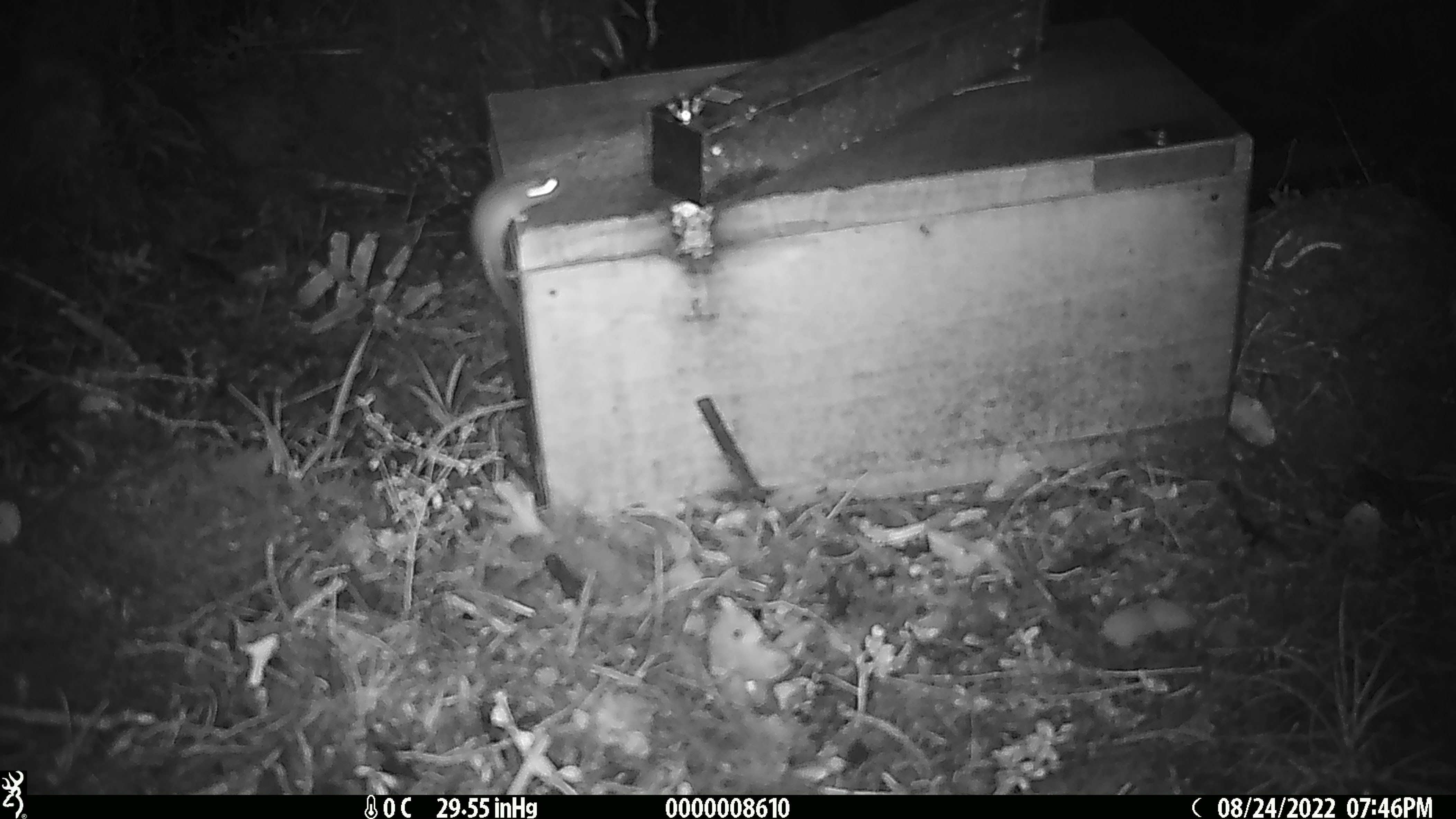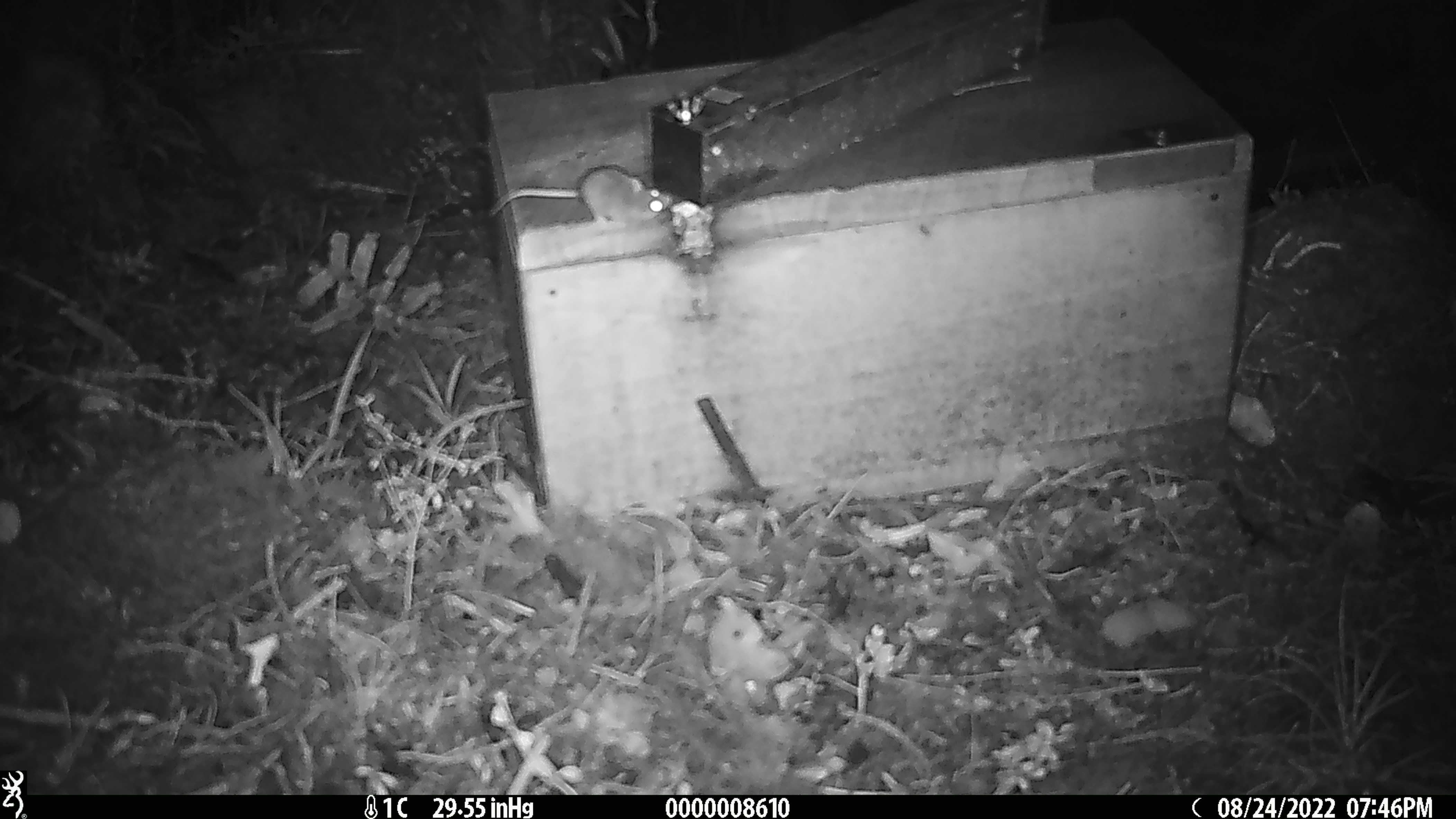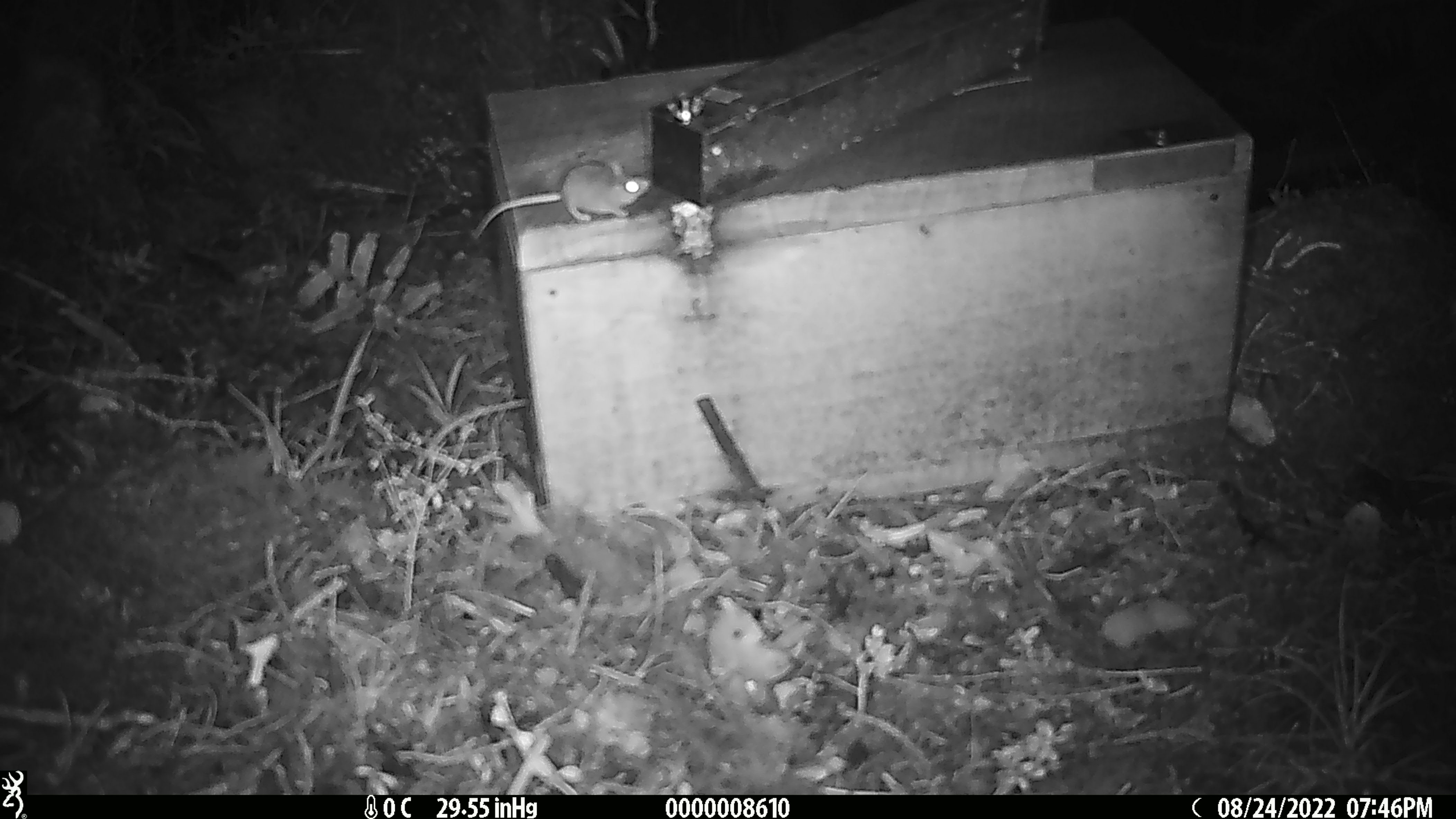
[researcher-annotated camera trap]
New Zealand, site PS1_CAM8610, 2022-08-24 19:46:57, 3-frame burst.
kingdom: Animalia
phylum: Chordata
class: Mammalia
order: Rodentia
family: Muridae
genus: Mus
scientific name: Mus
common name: mouse